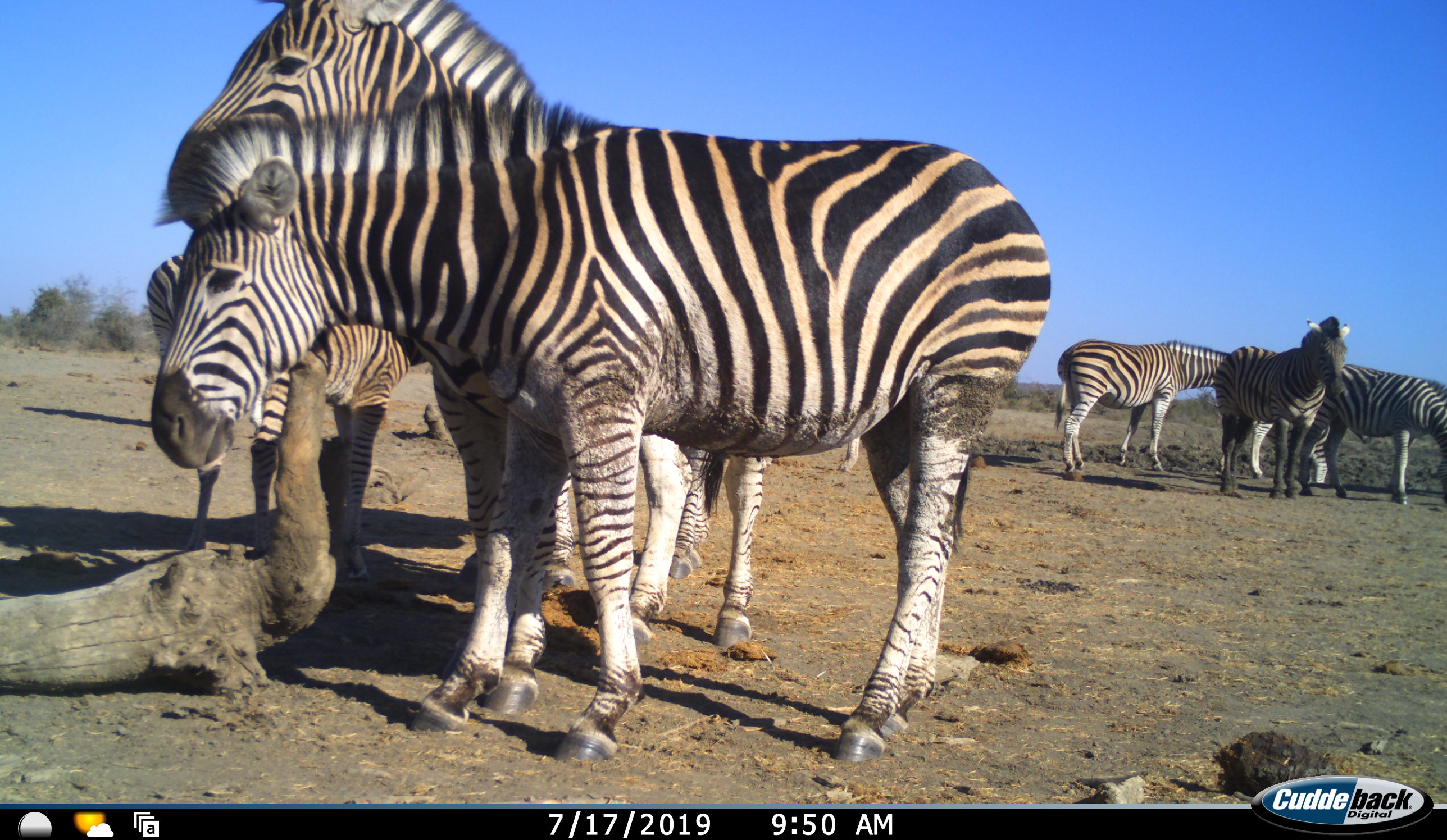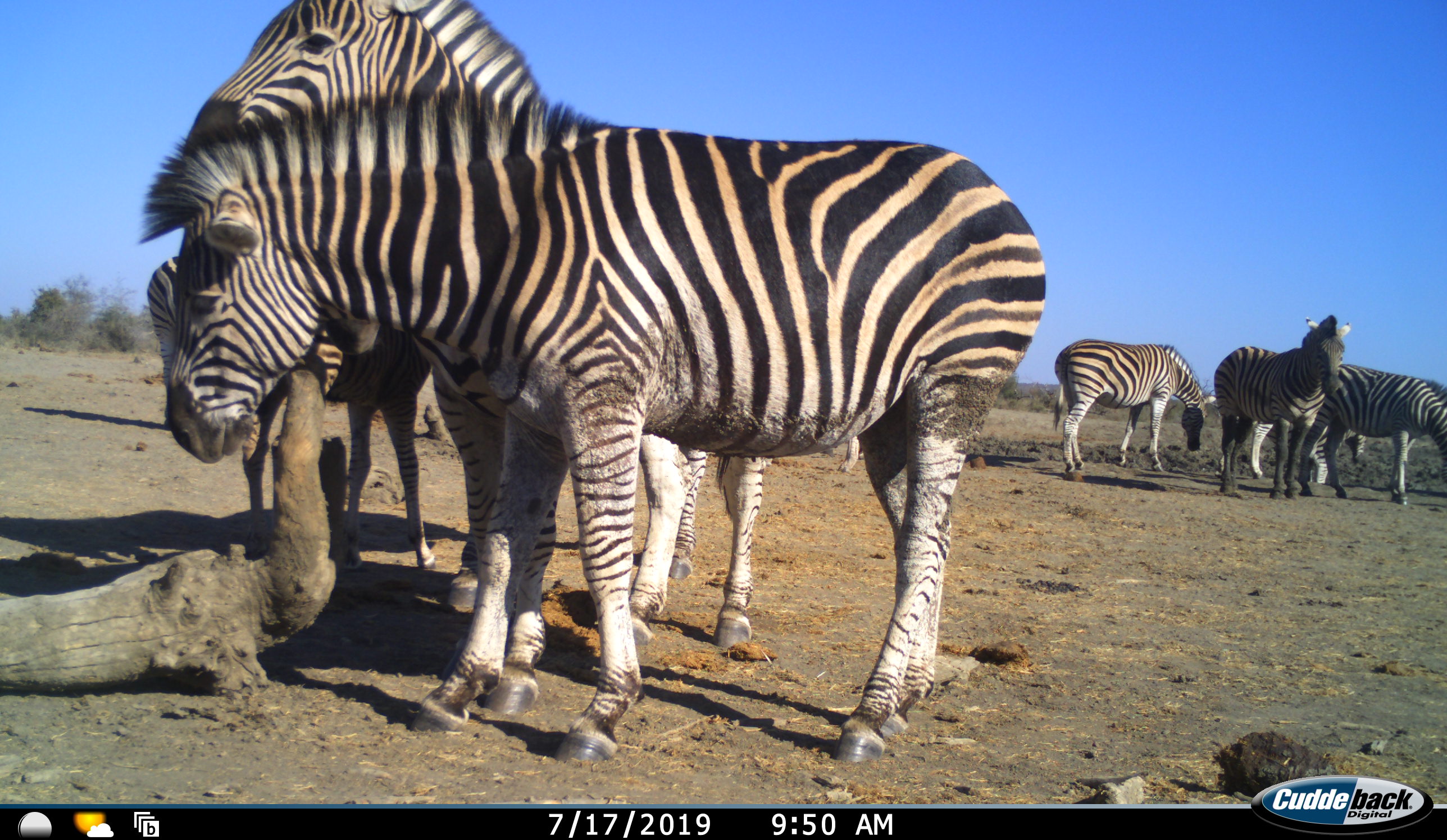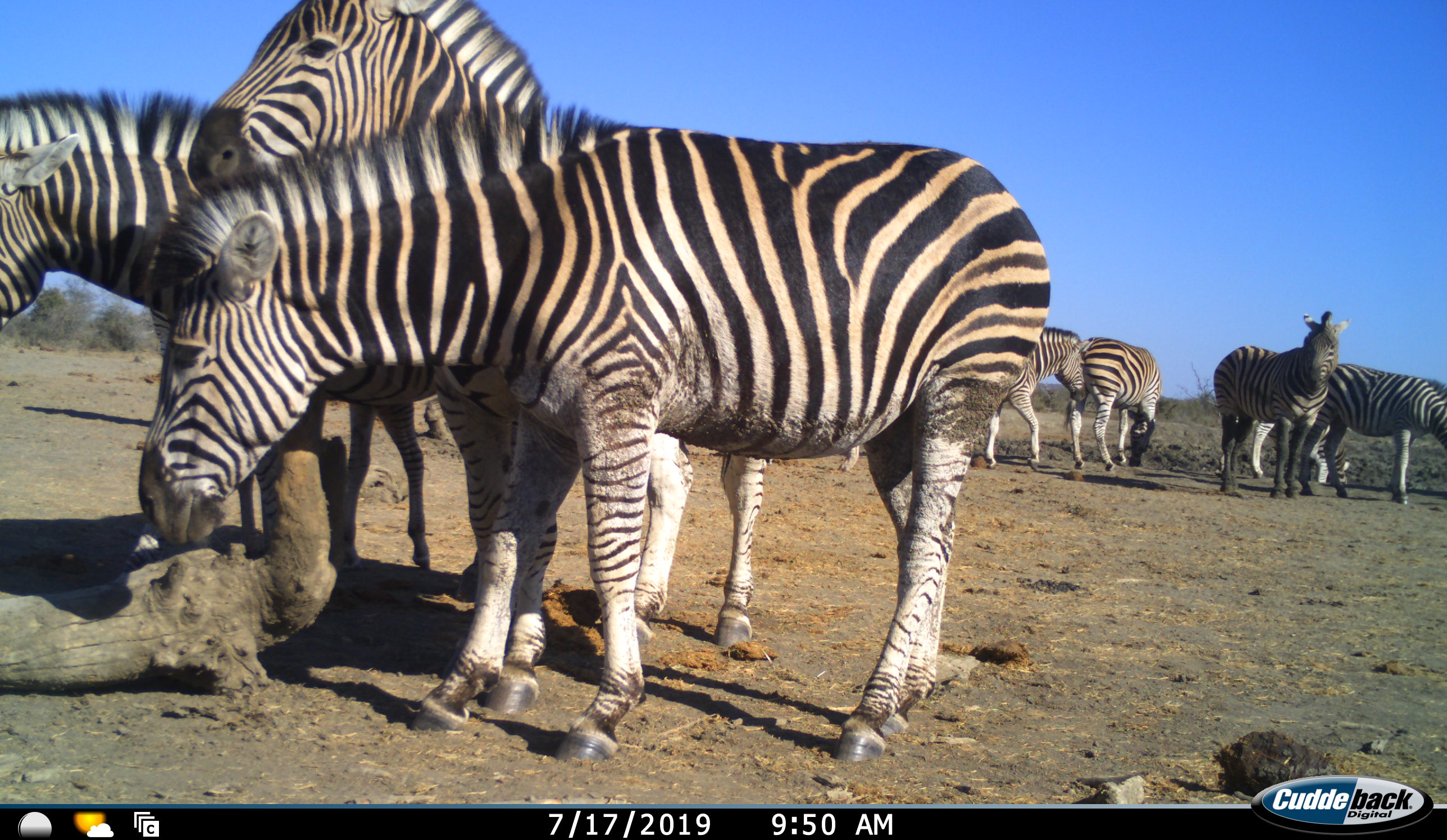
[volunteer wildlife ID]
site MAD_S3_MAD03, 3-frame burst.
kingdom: Animalia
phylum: Chordata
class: Mammalia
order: Perissodactyla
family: Equidae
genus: Equus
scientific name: Equus quagga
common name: plains zebra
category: zebraplains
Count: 7.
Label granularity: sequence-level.